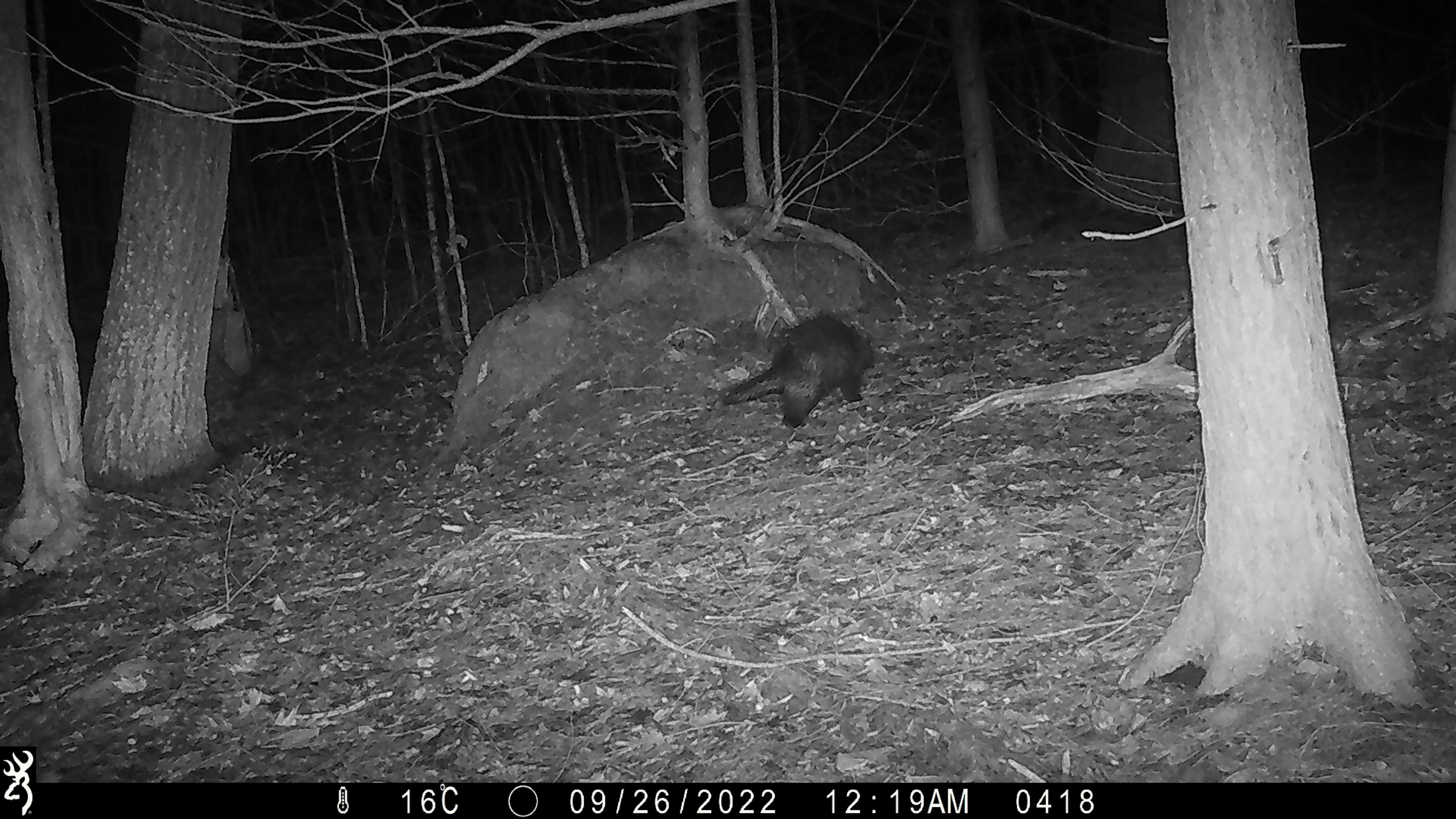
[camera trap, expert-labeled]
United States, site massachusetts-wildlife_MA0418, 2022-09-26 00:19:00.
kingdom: Animalia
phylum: Chordata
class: Mammalia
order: Rodentia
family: Erethizontidae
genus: Erethizon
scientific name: Erethizon dorsatum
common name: porcupine